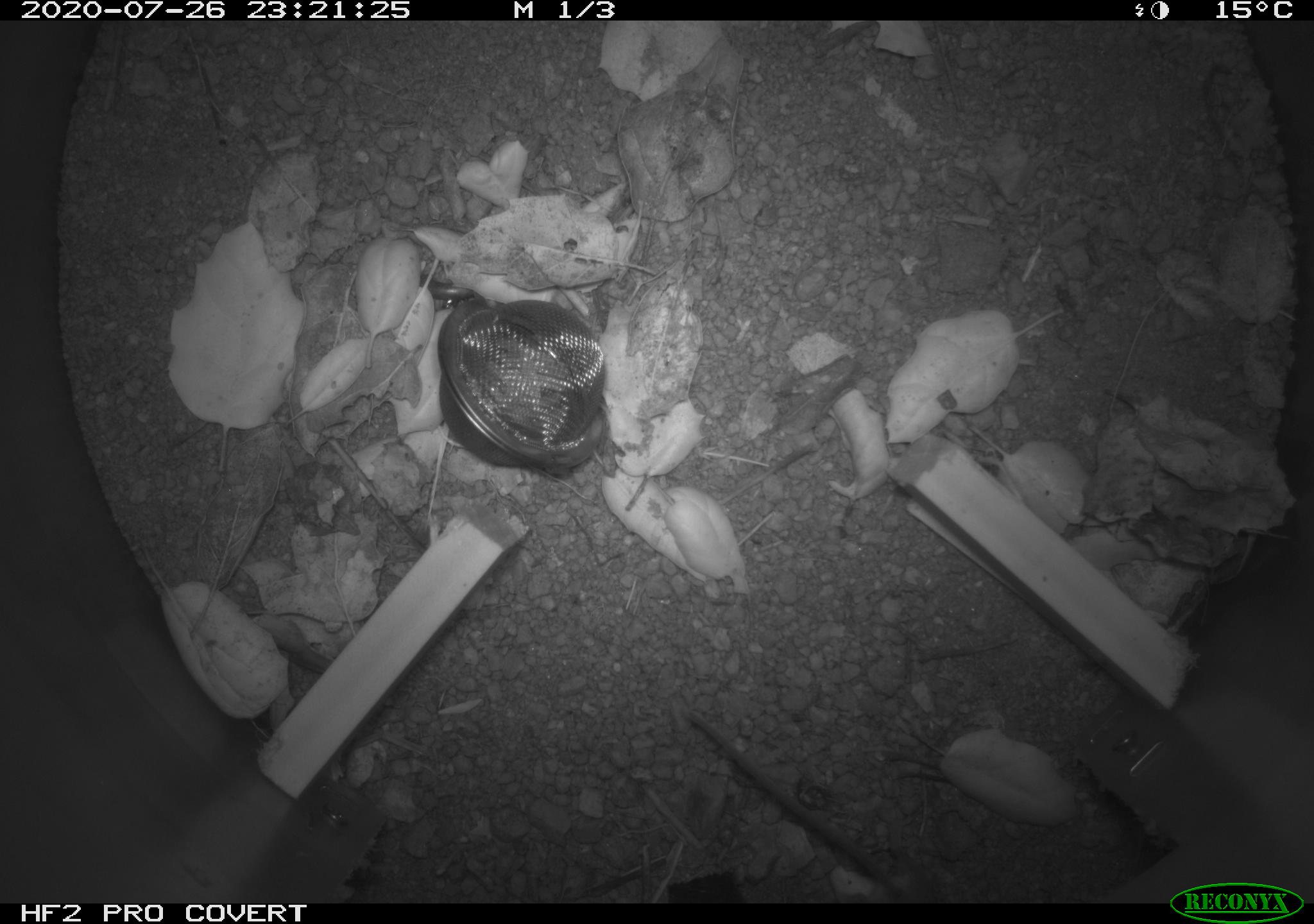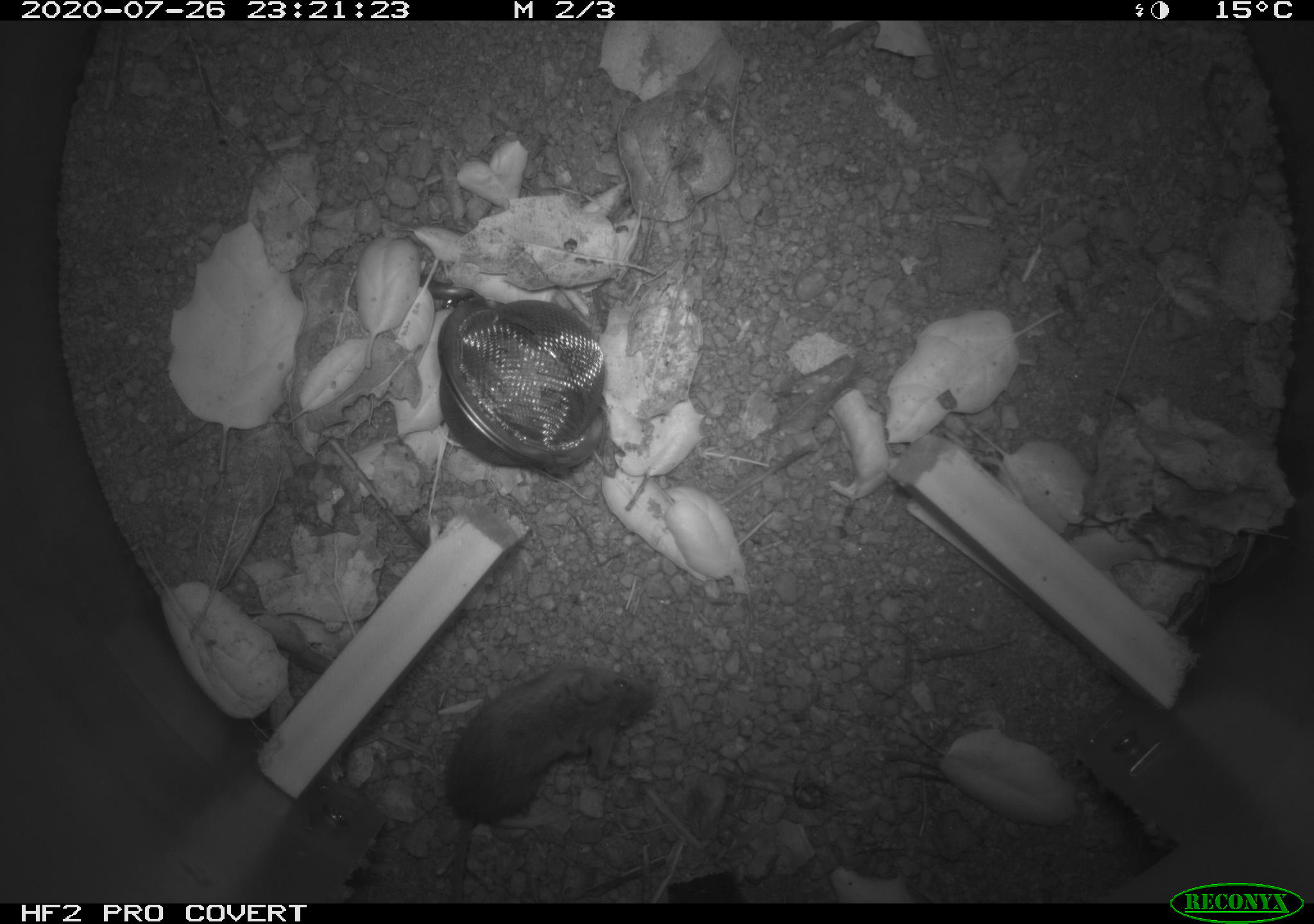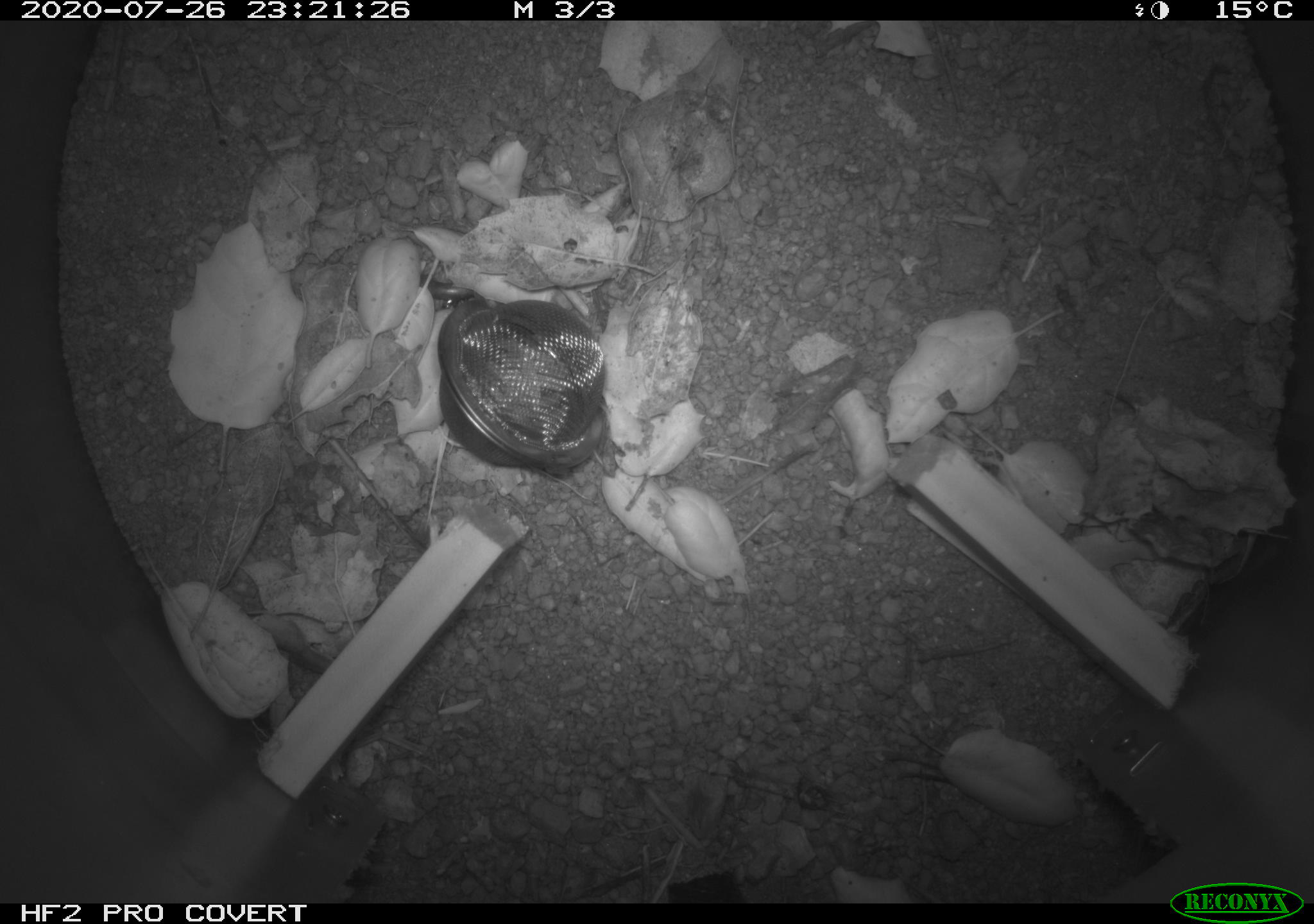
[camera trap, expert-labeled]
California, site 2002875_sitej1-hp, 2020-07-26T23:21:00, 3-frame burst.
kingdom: Animalia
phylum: Chordata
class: Mammalia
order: Rodentia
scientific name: Rodentia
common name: rodent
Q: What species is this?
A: Rodent (Rodentia).